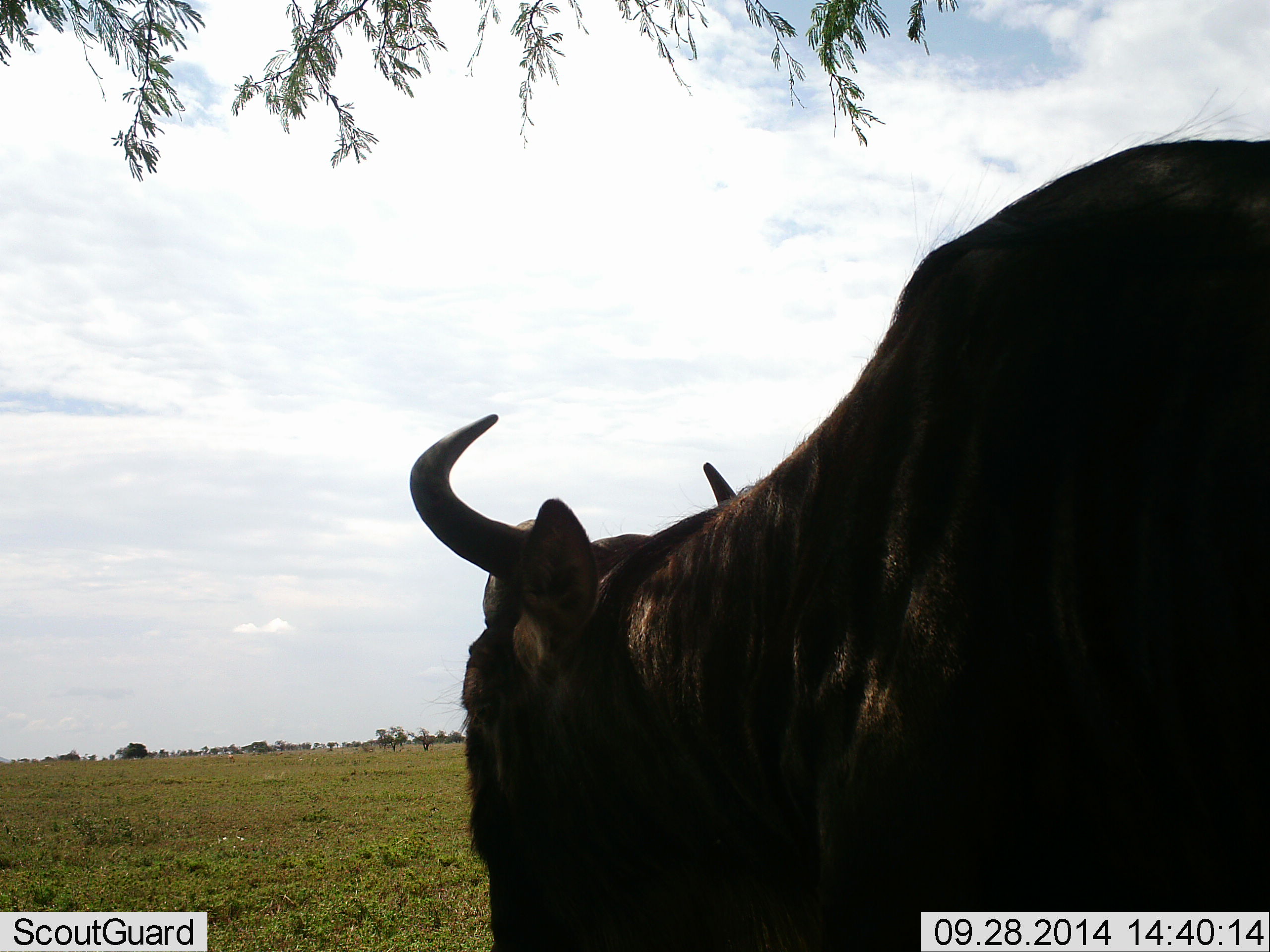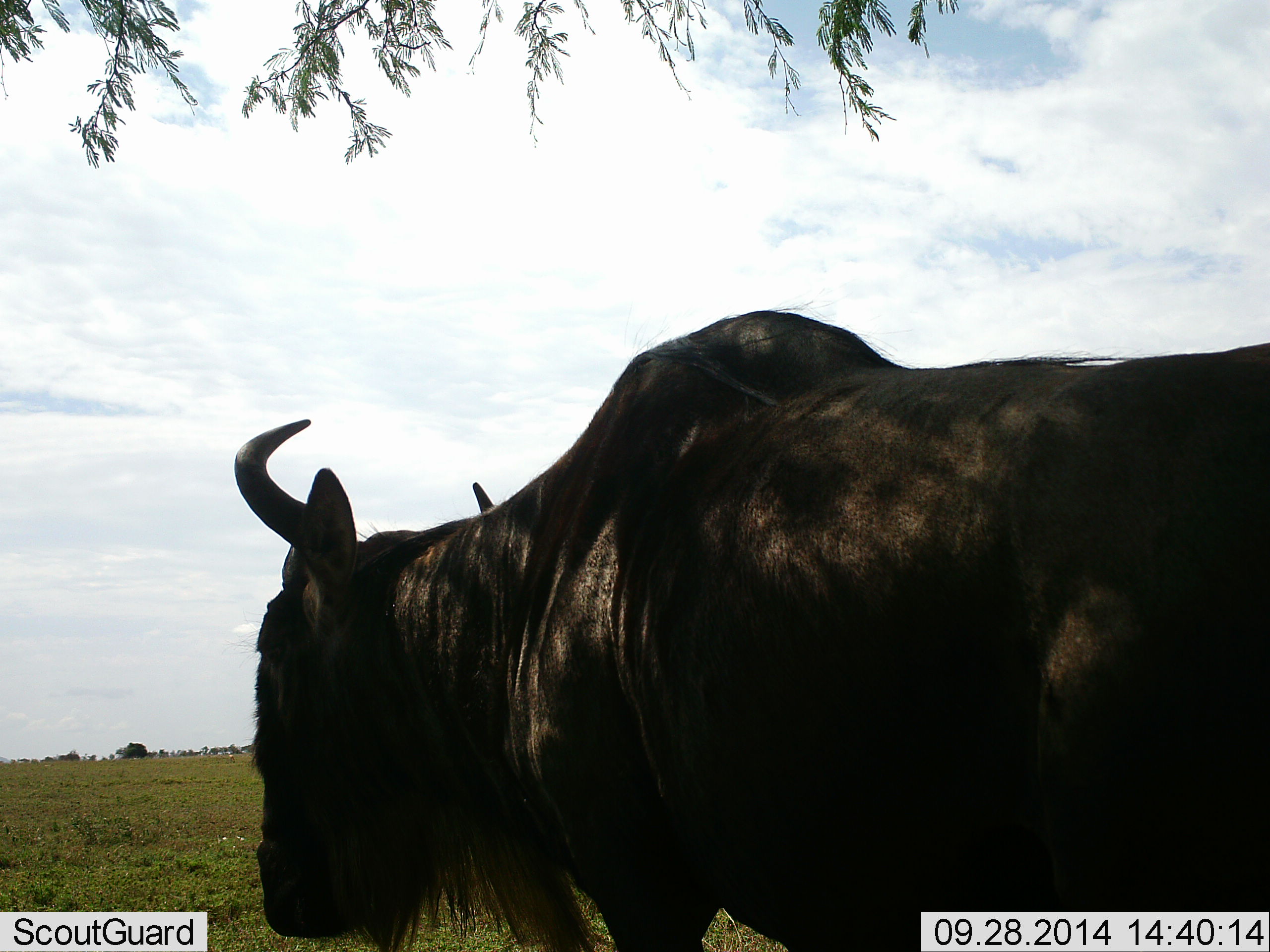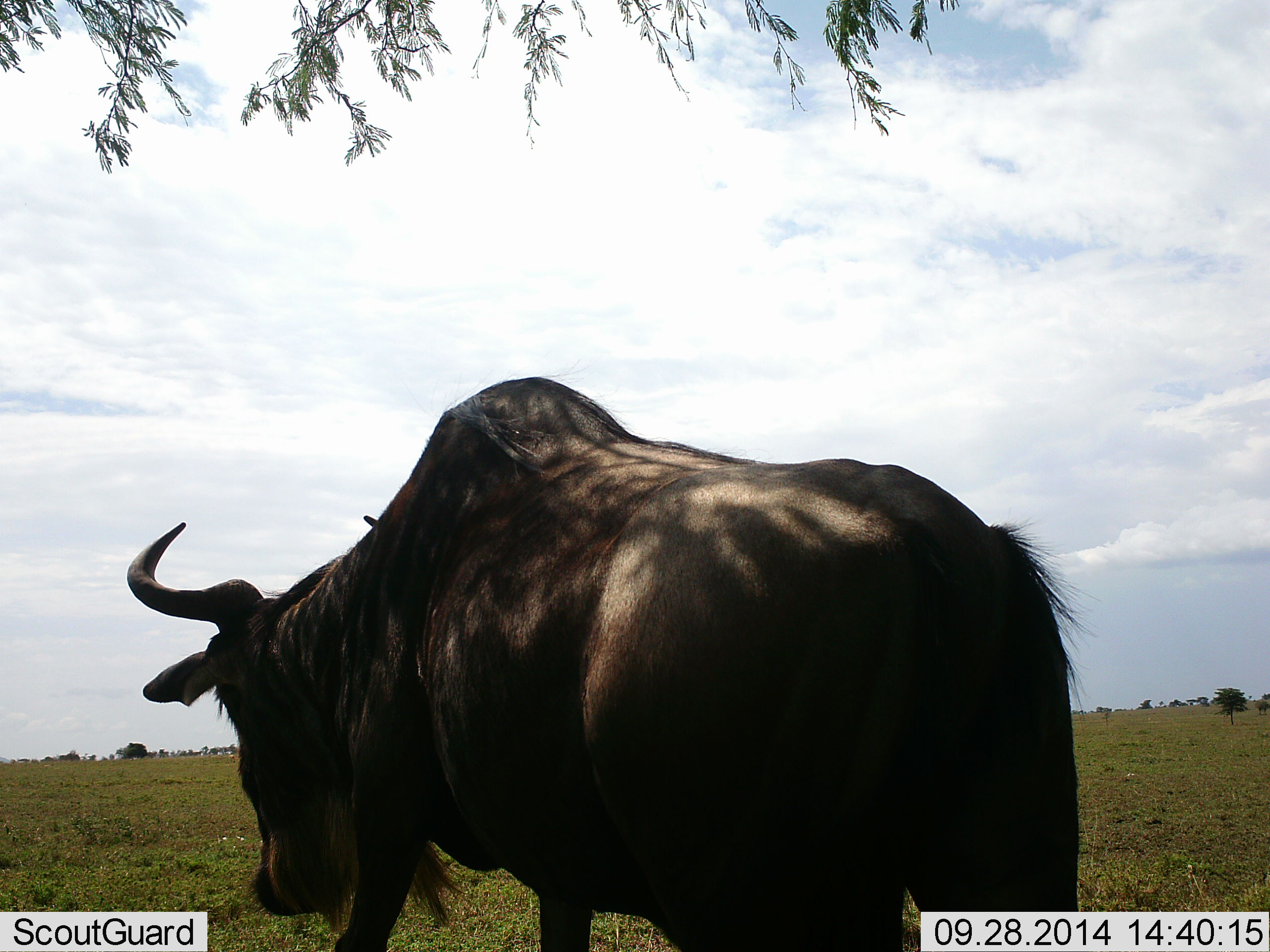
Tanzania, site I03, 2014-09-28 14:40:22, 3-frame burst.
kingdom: Animalia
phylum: Chordata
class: Mammalia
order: Artiodactyla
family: Bovidae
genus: Connochaetes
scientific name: Connochaetes taurinus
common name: blue wildebeest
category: wildebeest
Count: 1.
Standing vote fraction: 40%.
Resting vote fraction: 0%.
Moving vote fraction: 60%.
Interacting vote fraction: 0%.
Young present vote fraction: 0%.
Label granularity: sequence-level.